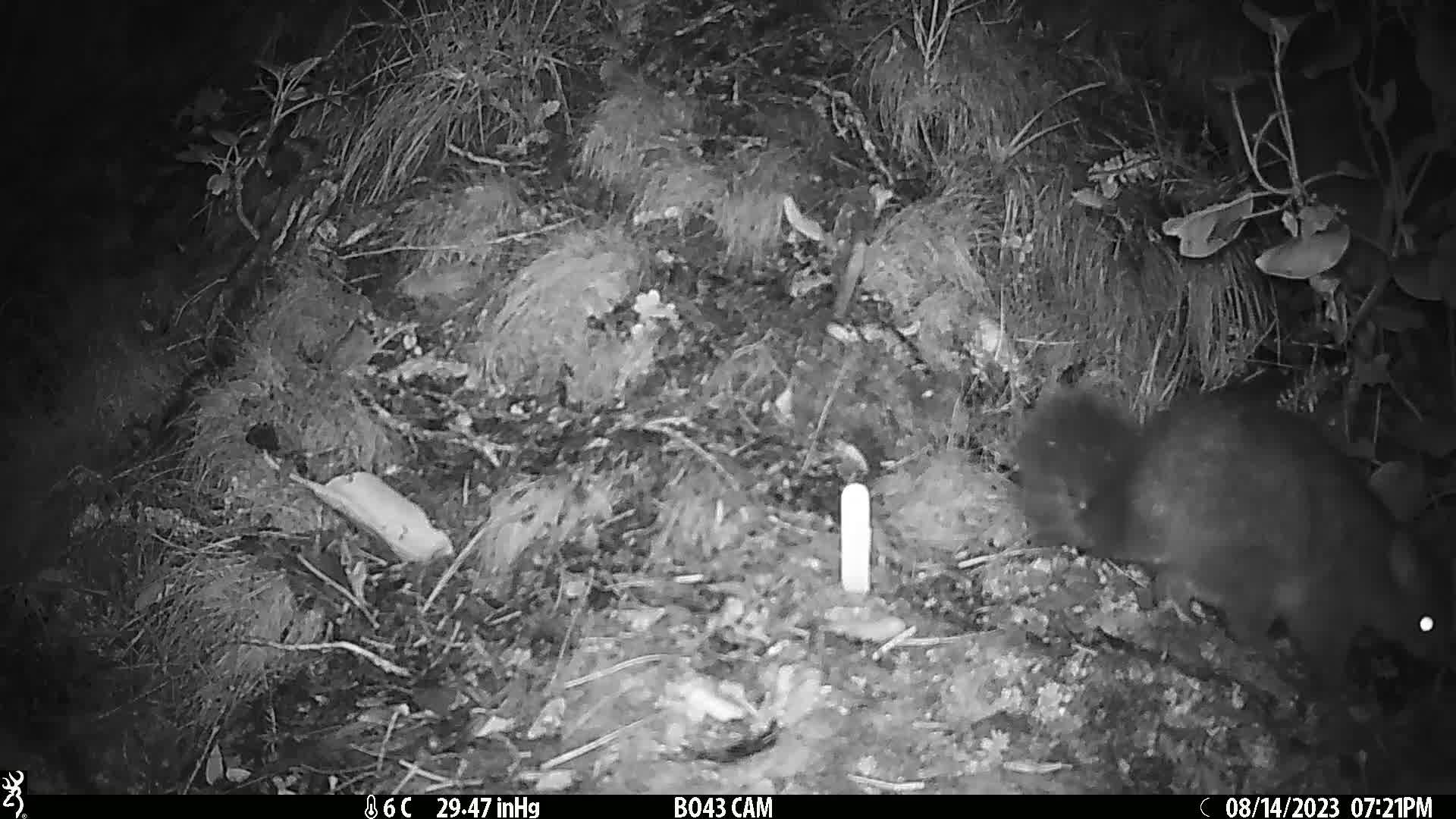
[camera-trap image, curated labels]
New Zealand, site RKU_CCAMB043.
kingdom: Animalia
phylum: Chordata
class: Mammalia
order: Diprotodontia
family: Phalangeridae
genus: Trichosurus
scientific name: Trichosurus vulpecula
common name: common brushtail possum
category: possum